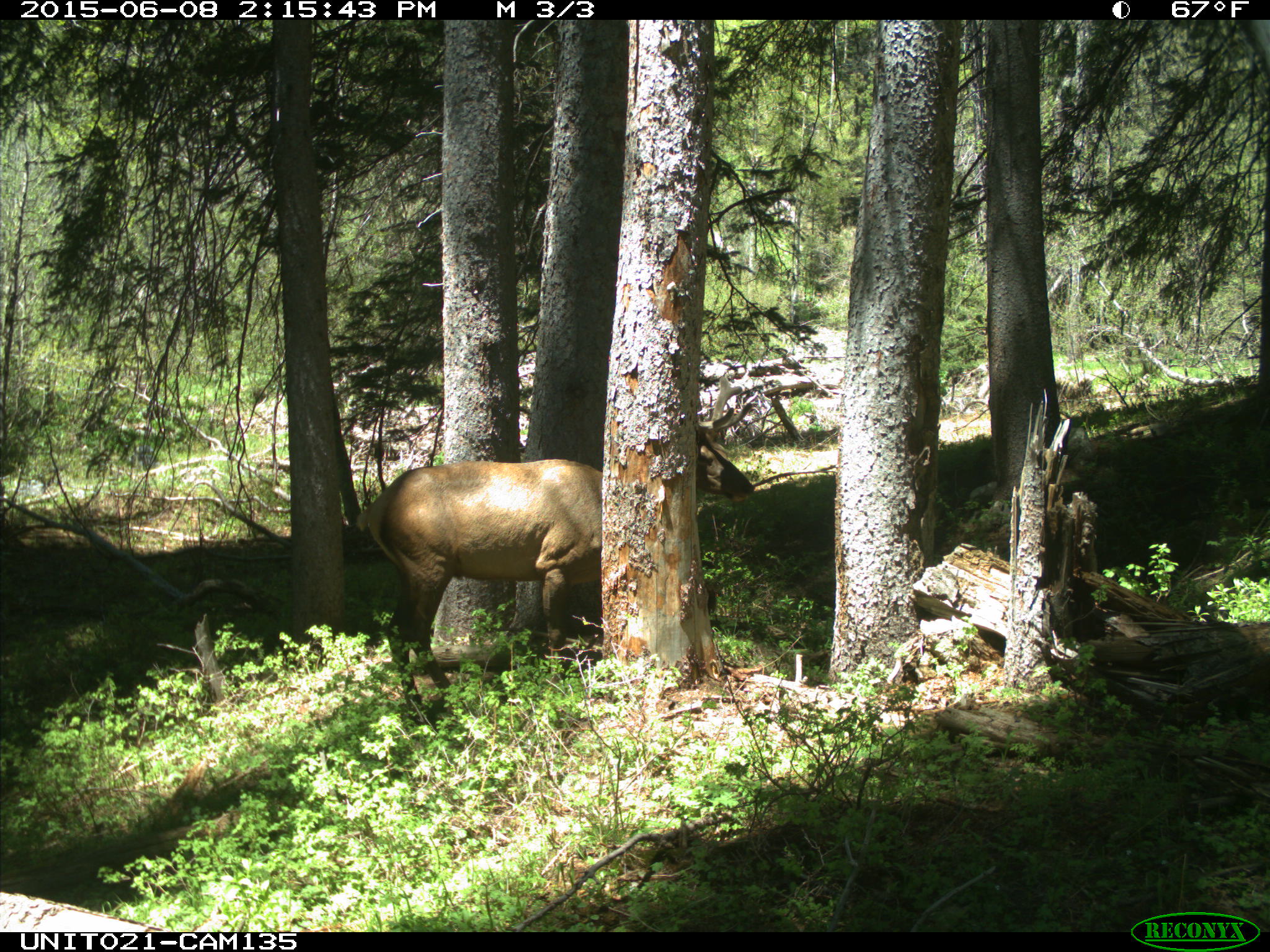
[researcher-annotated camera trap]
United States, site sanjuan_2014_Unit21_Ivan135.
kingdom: Animalia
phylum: Chordata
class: Mammalia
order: Artiodactyla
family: Cervidae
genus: Cervus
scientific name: Cervus elaphus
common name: red deer